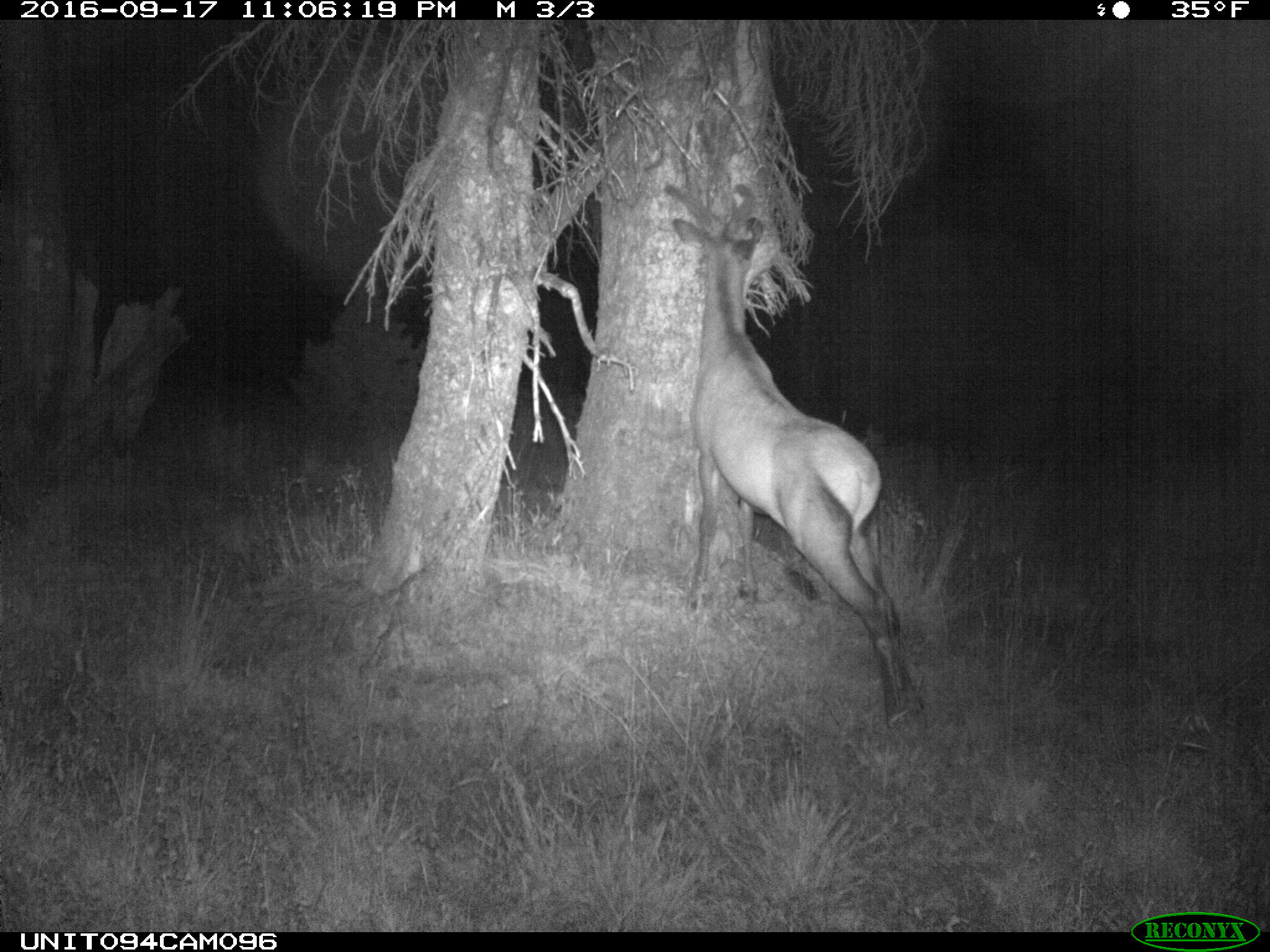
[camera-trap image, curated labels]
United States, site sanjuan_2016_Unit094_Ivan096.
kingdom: Animalia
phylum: Chordata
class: Mammalia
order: Artiodactyla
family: Cervidae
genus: Cervus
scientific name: Cervus elaphus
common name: red deer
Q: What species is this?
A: Cervus elaphus (red deer).